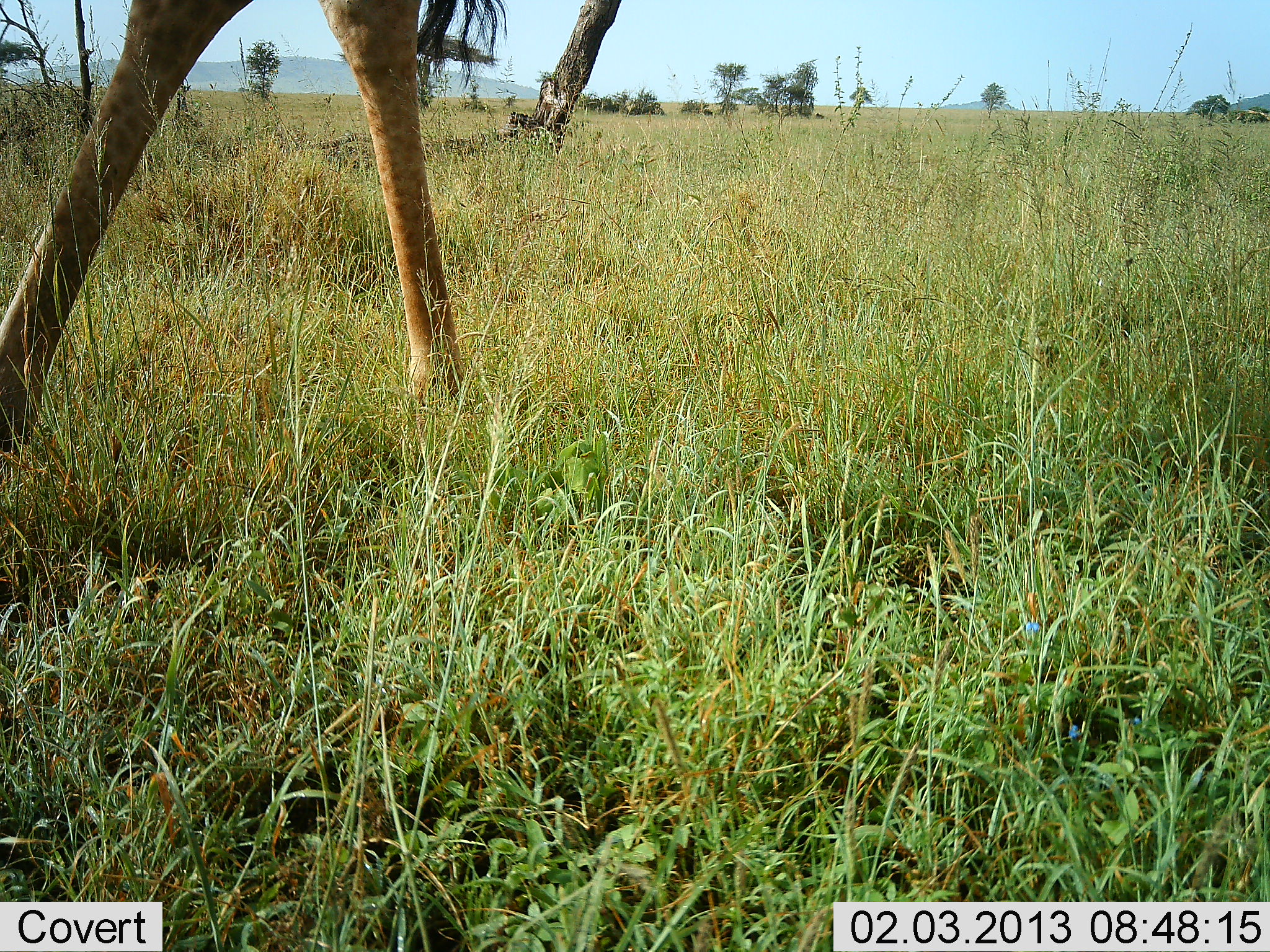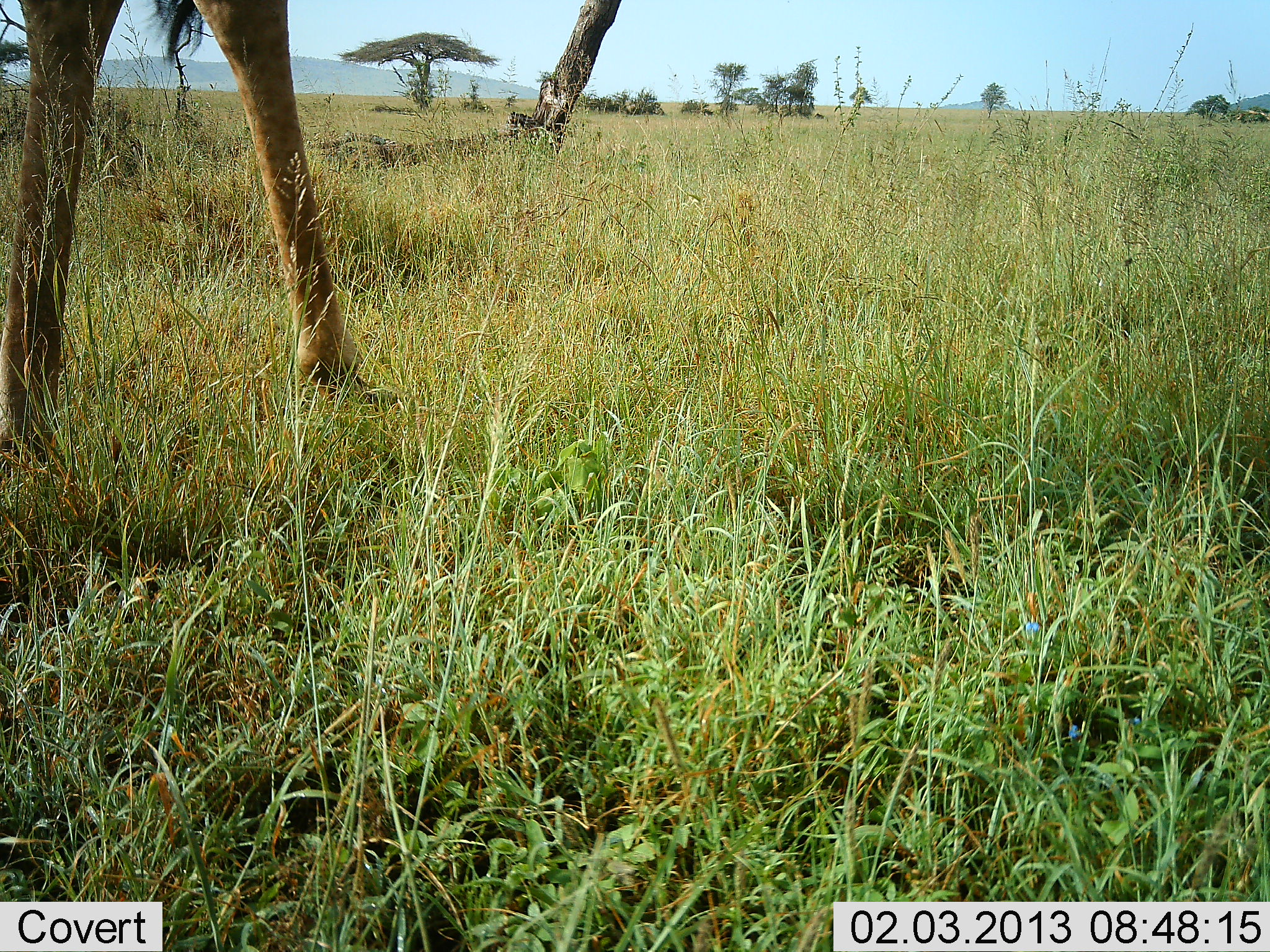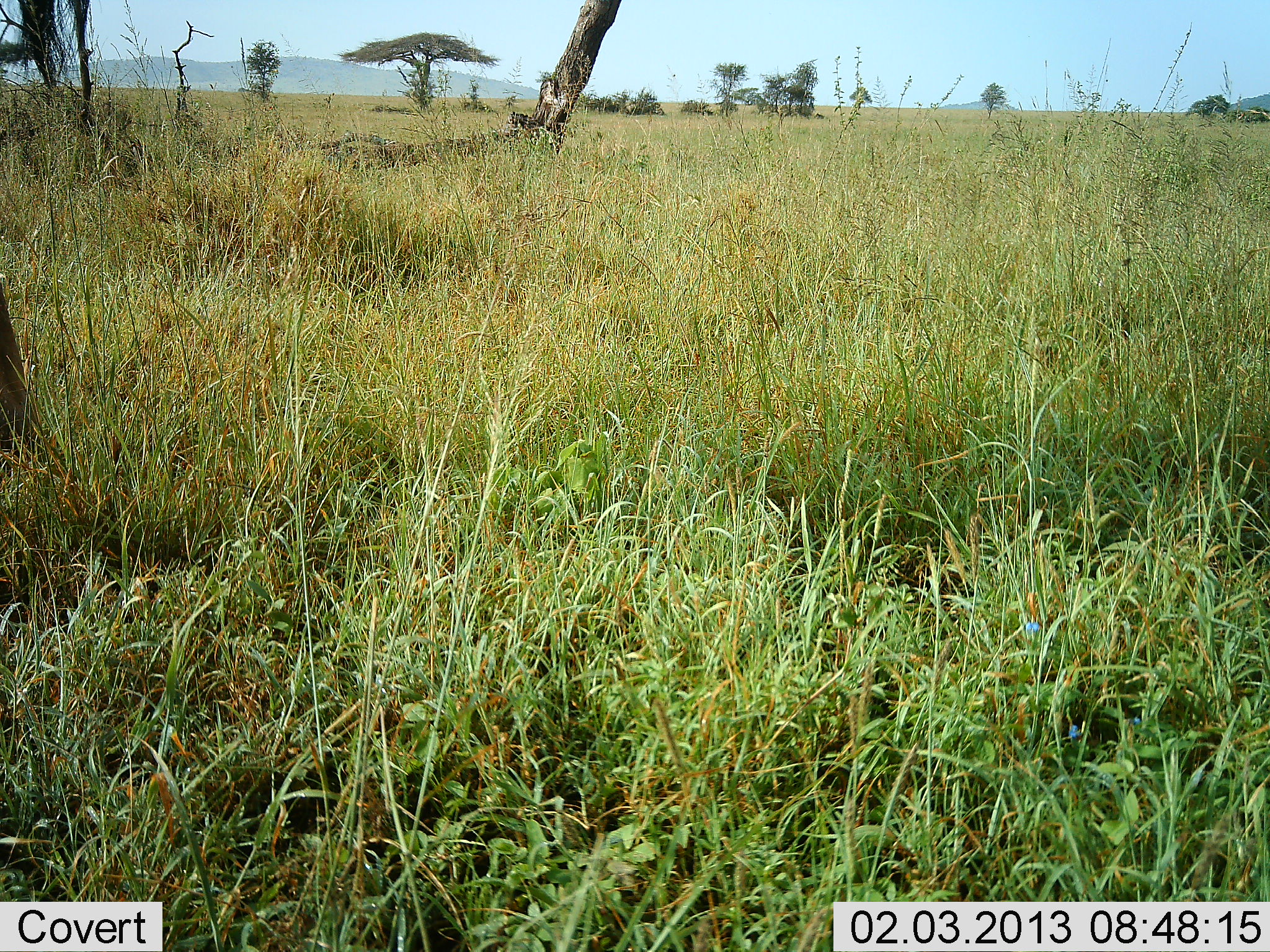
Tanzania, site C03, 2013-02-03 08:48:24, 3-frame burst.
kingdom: Animalia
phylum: Chordata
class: Mammalia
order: Artiodactyla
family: Giraffidae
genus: Giraffa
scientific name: Giraffa camelopardalis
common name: giraffe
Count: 1.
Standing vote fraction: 0%.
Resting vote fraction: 0%.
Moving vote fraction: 100%.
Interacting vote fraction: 0%.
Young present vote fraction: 0%.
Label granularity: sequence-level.